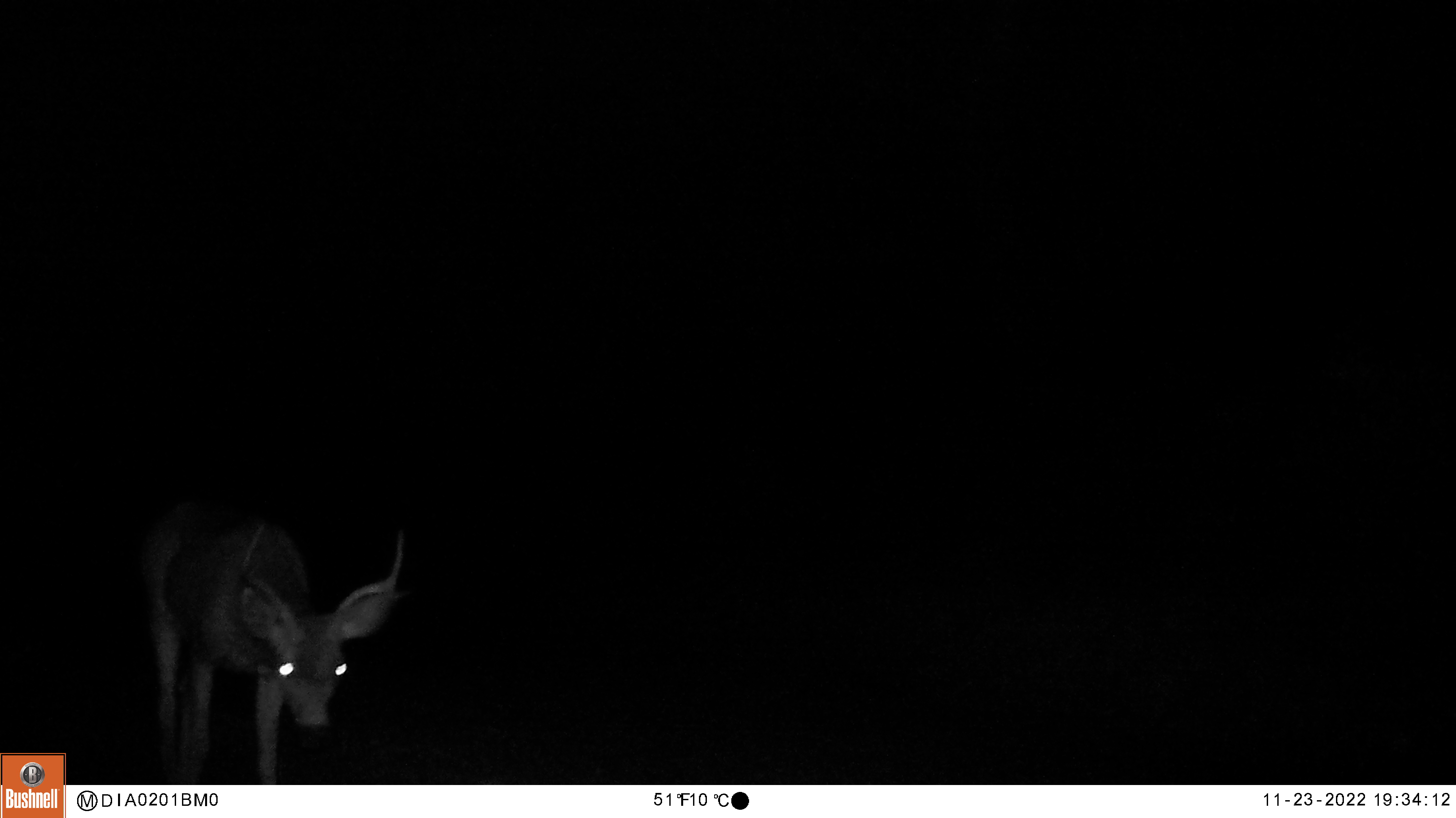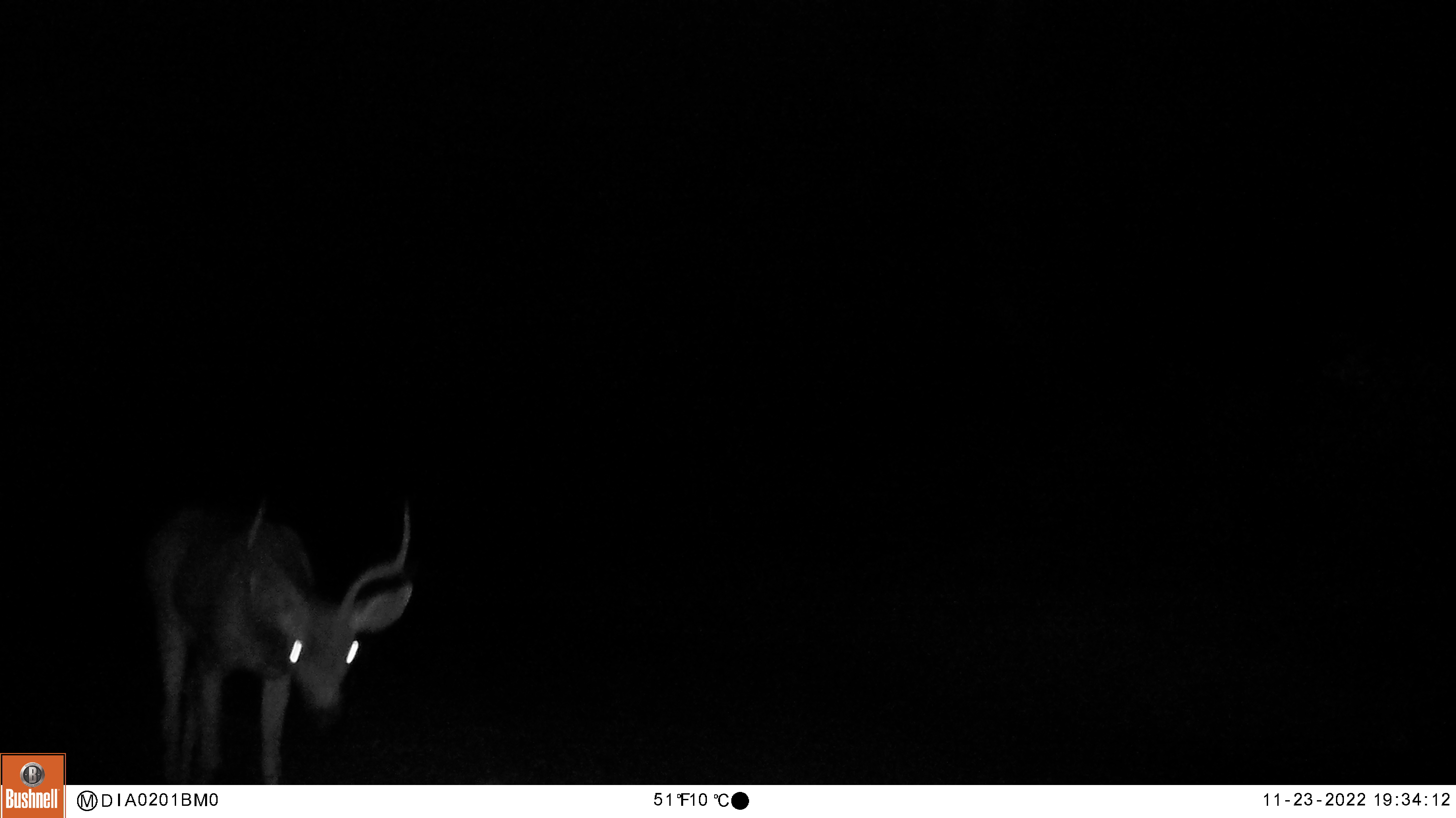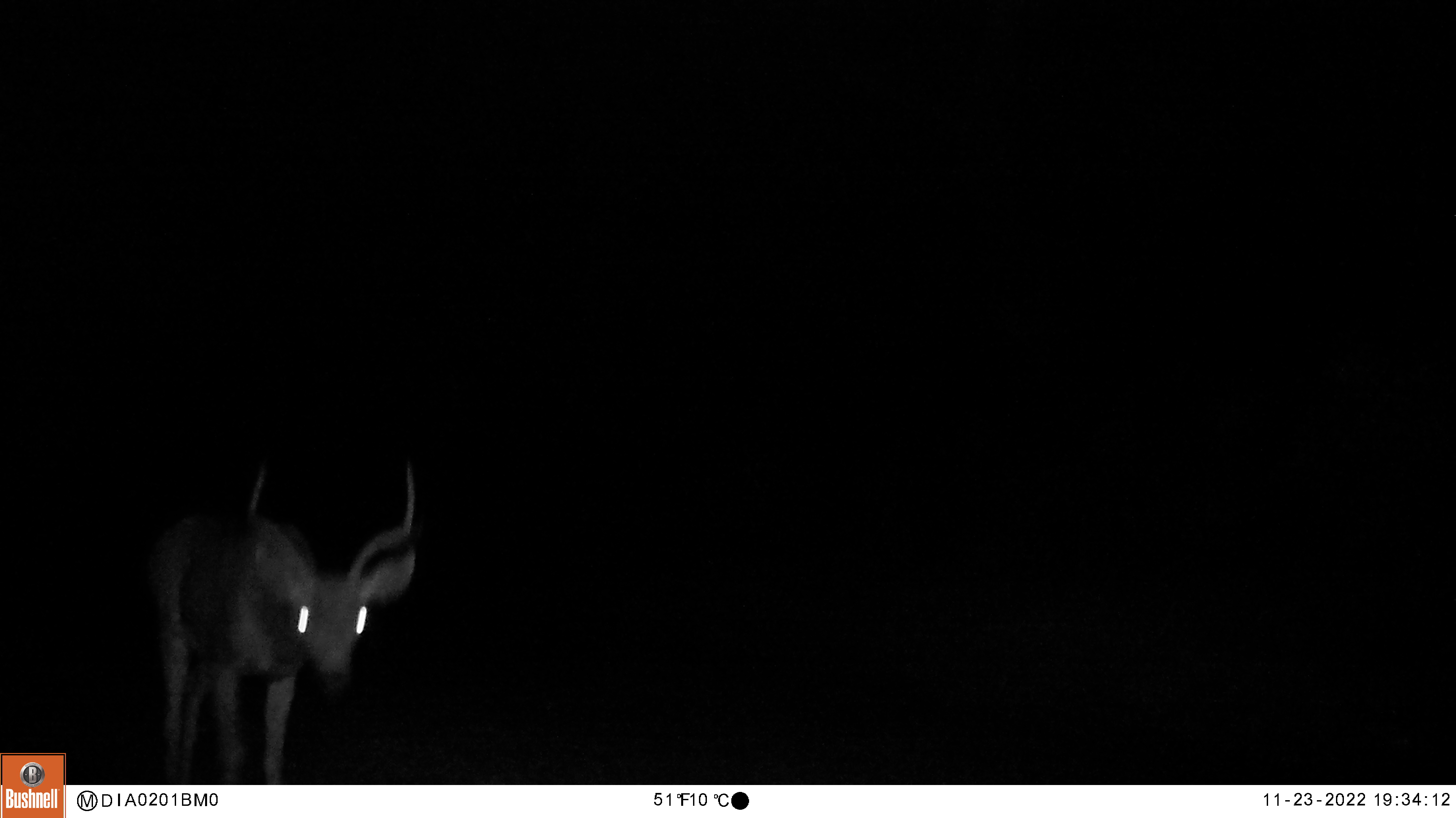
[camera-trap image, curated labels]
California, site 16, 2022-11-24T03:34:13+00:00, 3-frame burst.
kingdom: Animalia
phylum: Chordata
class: Mammalia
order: Artiodactyla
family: Cervidae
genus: Odocoileus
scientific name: Odocoileus hemionus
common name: mule deer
Mule deer (Odocoileus hemionus).